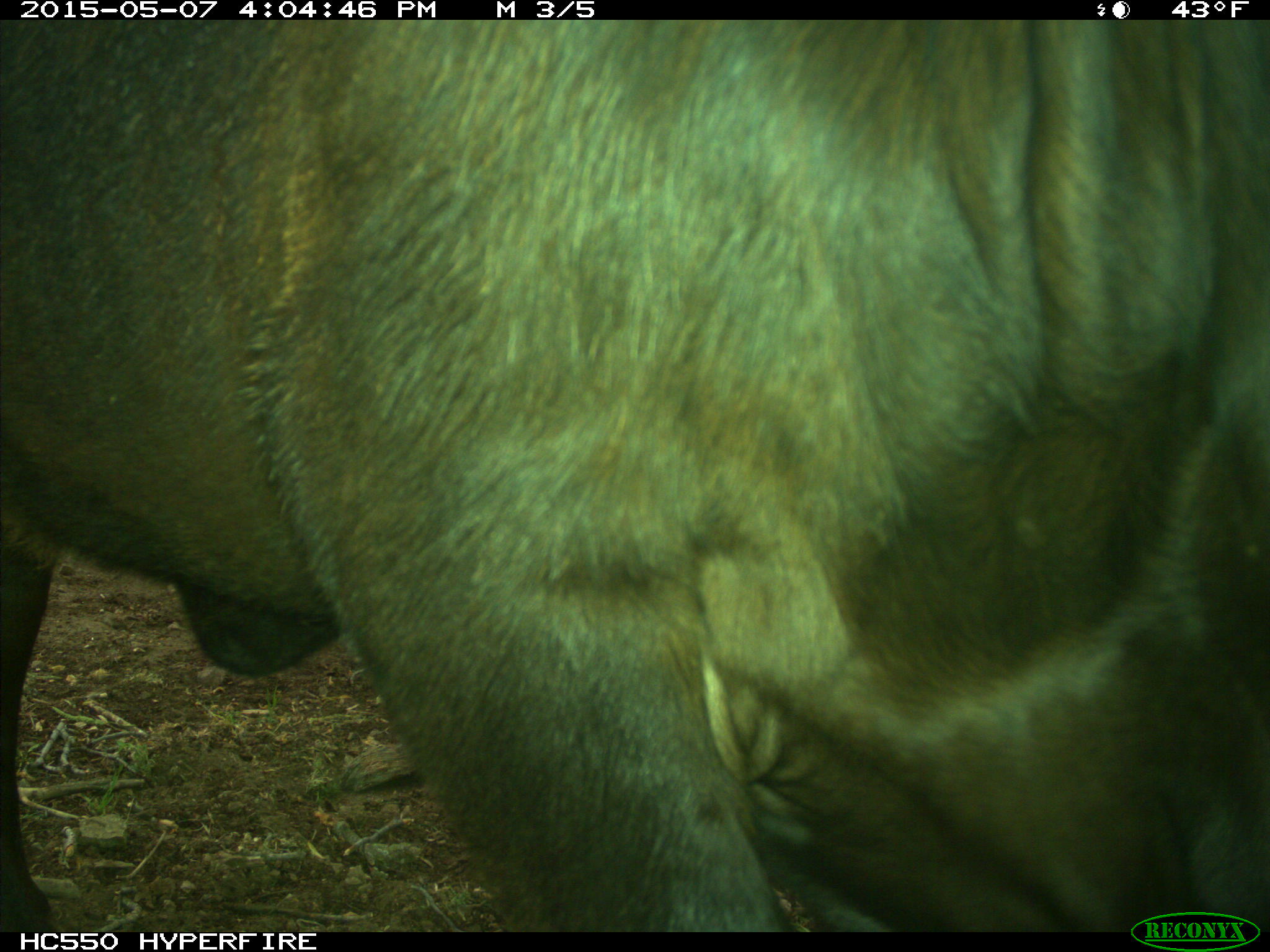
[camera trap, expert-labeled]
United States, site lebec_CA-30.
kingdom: Animalia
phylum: Chordata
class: Mammalia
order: Artiodactyla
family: Bovidae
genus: Bos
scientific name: Bos taurus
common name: domestic cow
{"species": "Bos taurus (domestic cow)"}